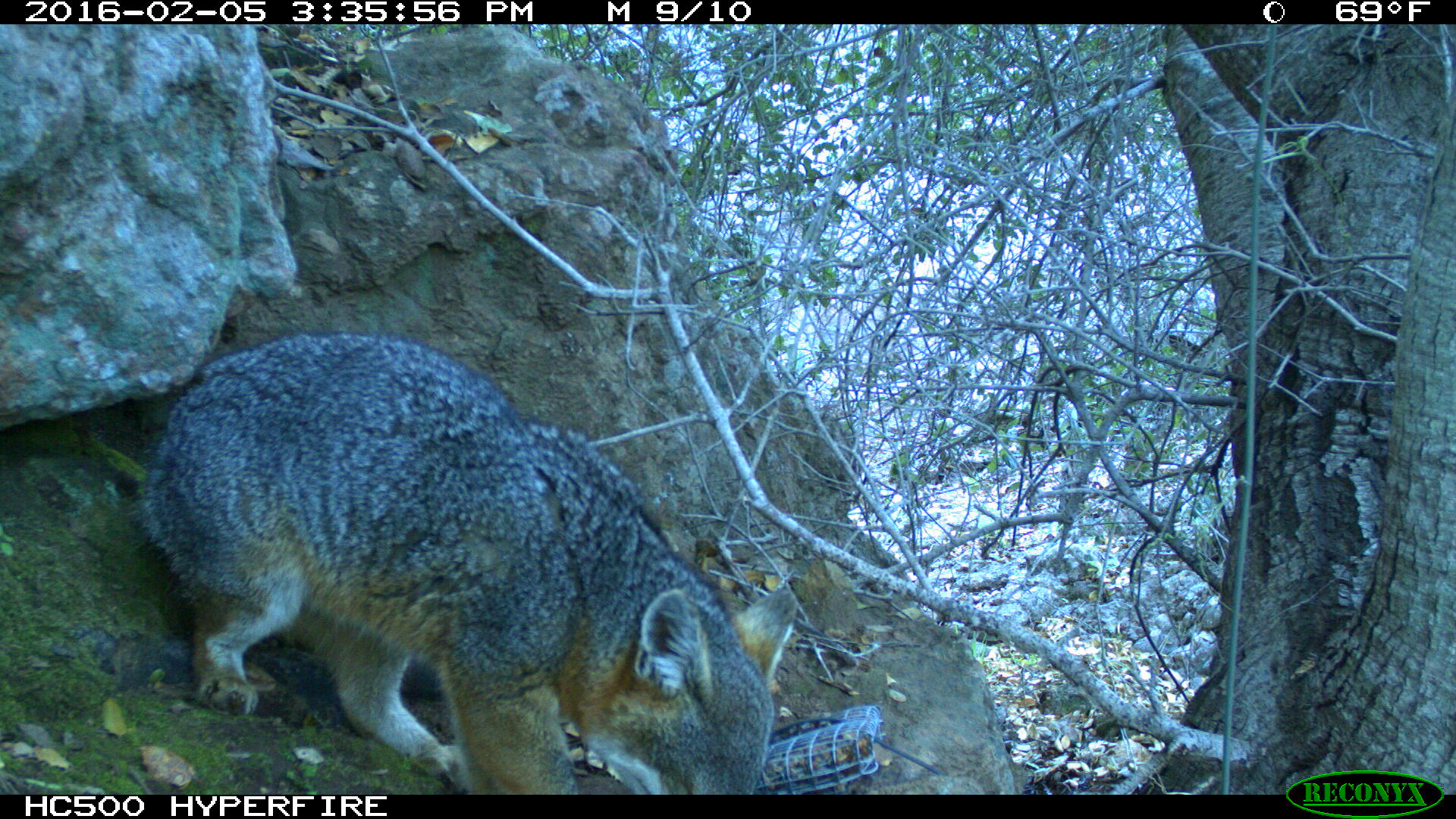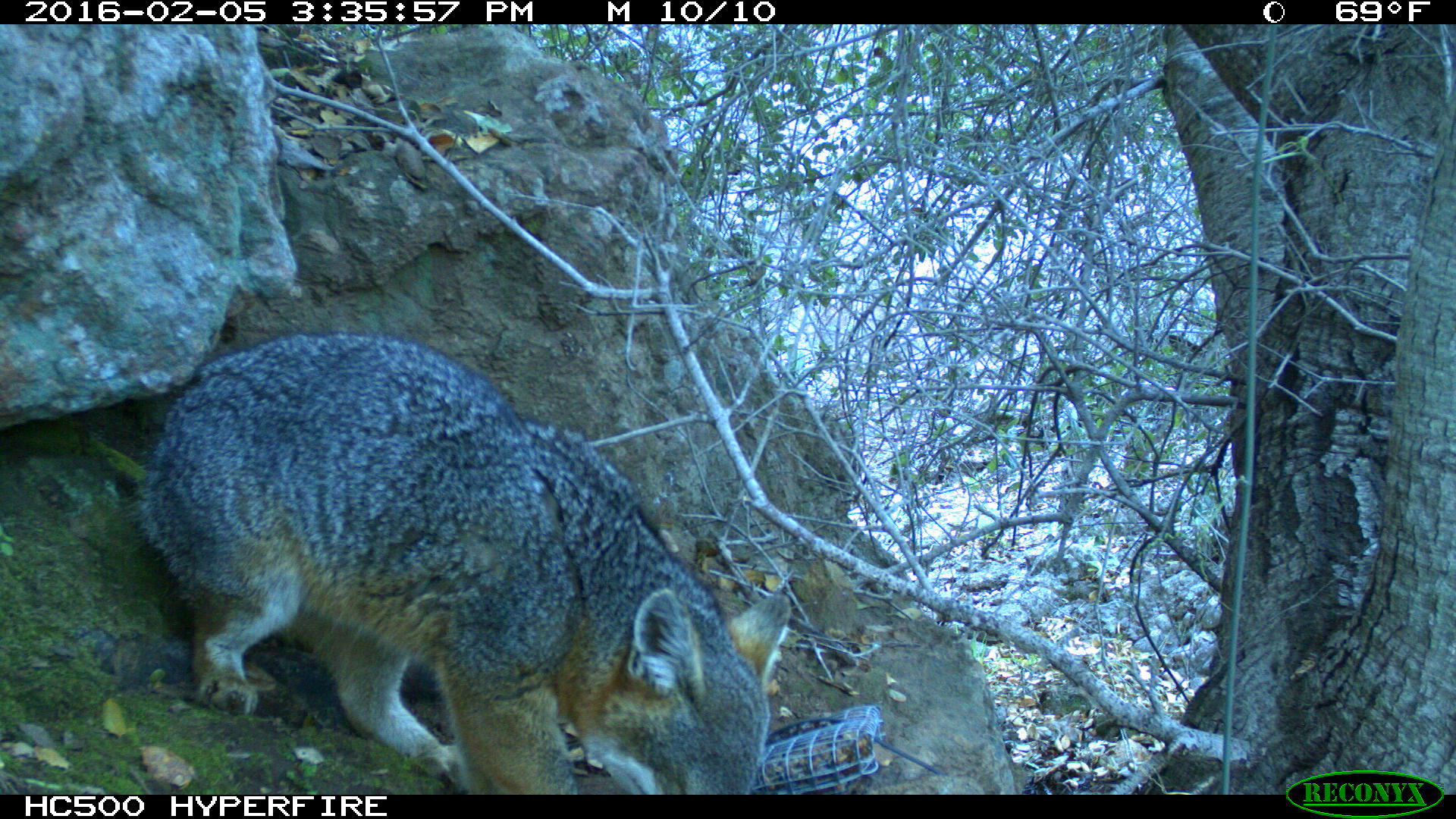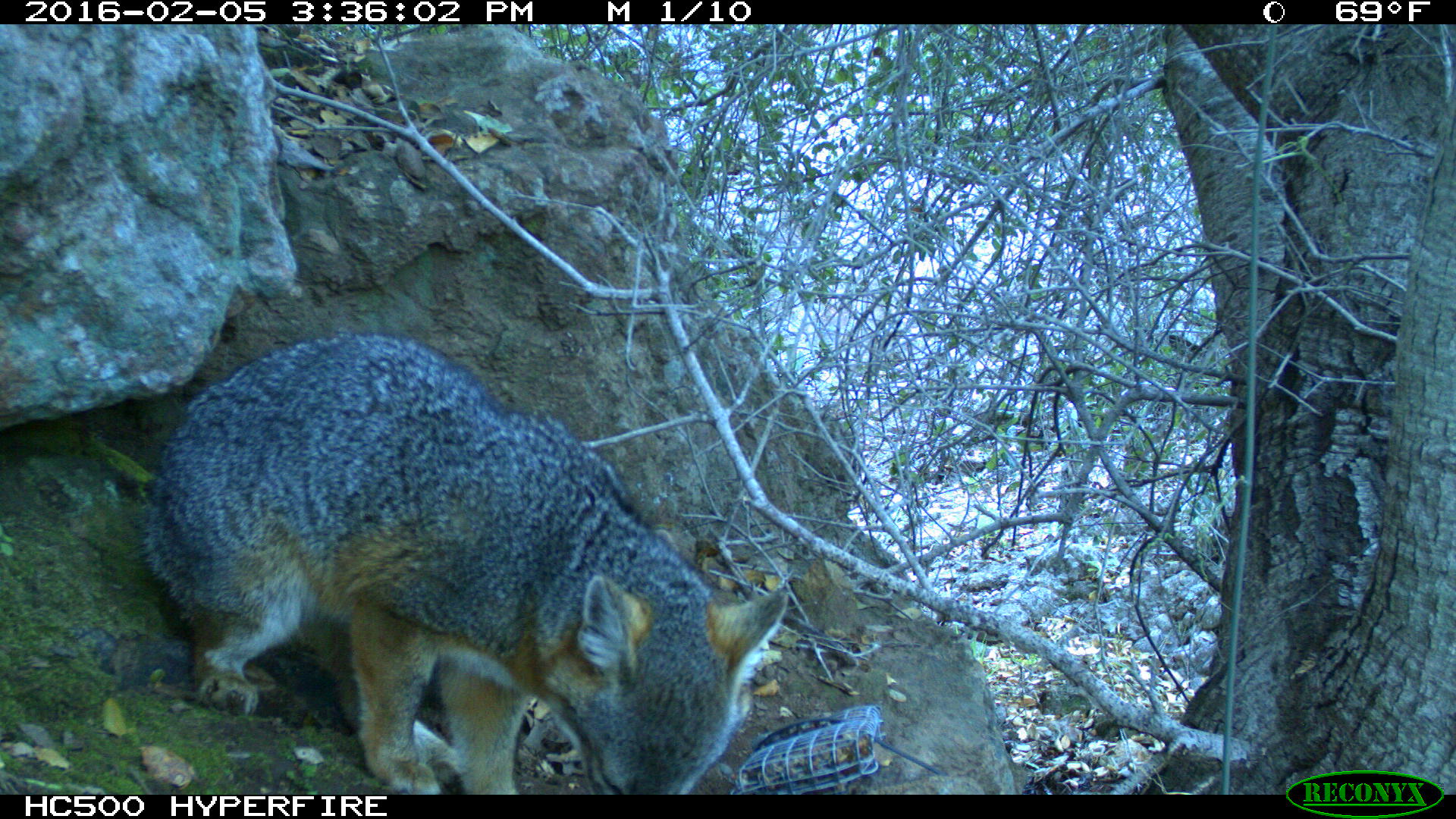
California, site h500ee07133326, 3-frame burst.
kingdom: Animalia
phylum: Chordata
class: Mammalia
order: Carnivora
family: Canidae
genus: Urocyon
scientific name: Urocyon littoralis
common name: island fox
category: fox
Fox (island fox) (Urocyon littoralis).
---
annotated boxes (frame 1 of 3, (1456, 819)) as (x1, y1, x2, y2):
fox: (129, 328, 798, 795)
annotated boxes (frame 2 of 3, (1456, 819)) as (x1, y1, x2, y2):
fox: (140, 327, 788, 794)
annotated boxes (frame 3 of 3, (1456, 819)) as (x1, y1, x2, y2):
fox: (140, 334, 788, 795)